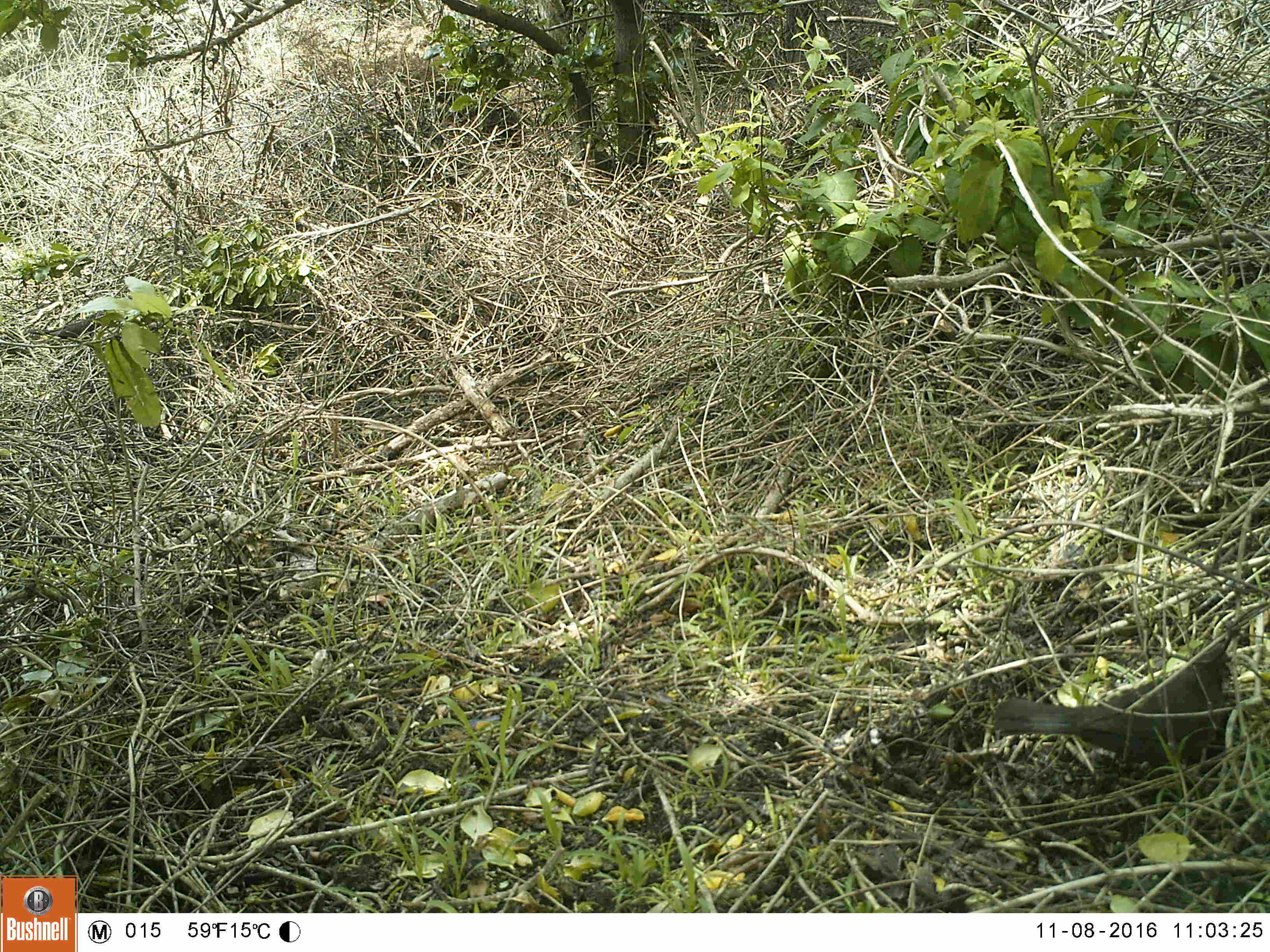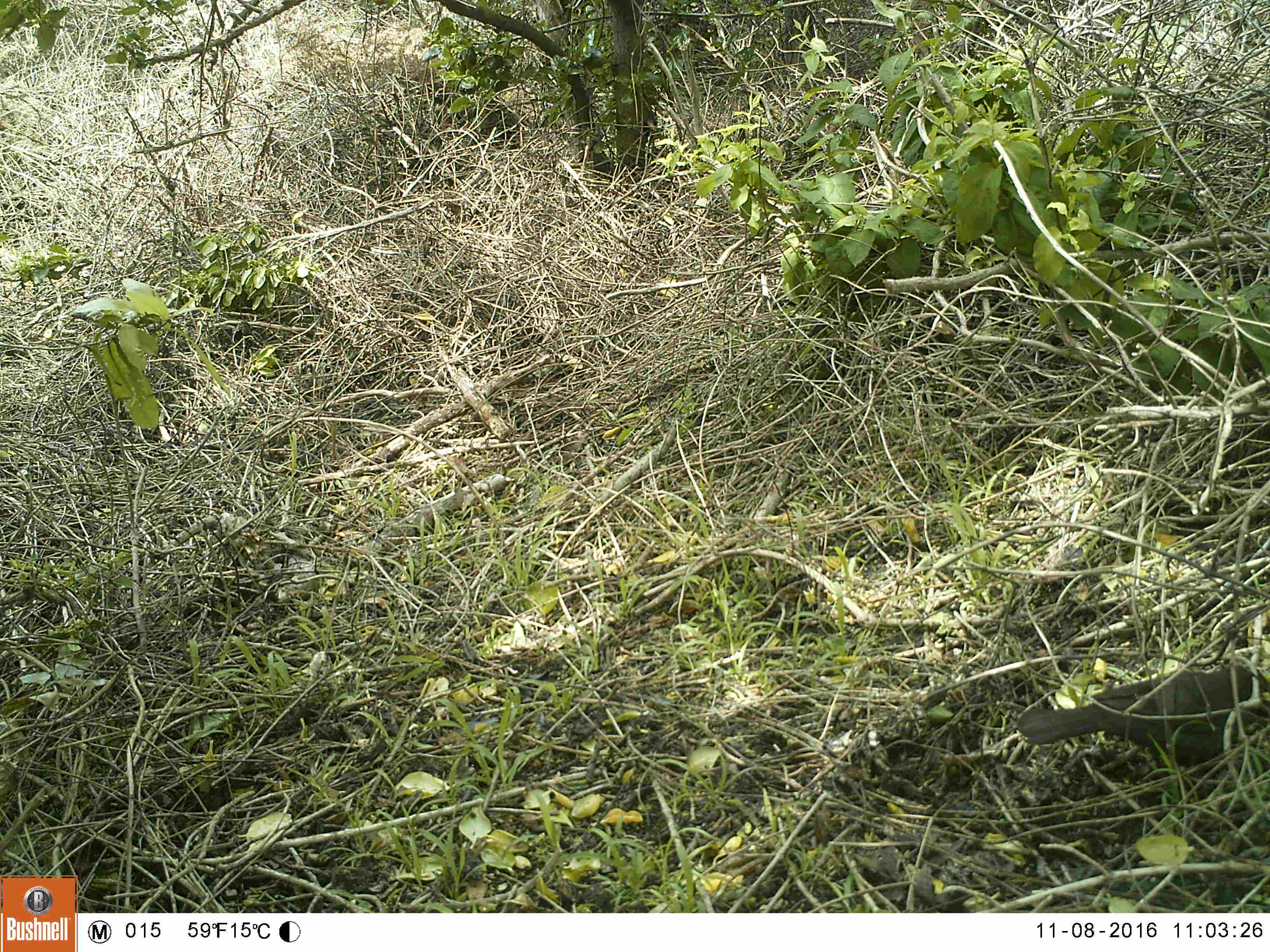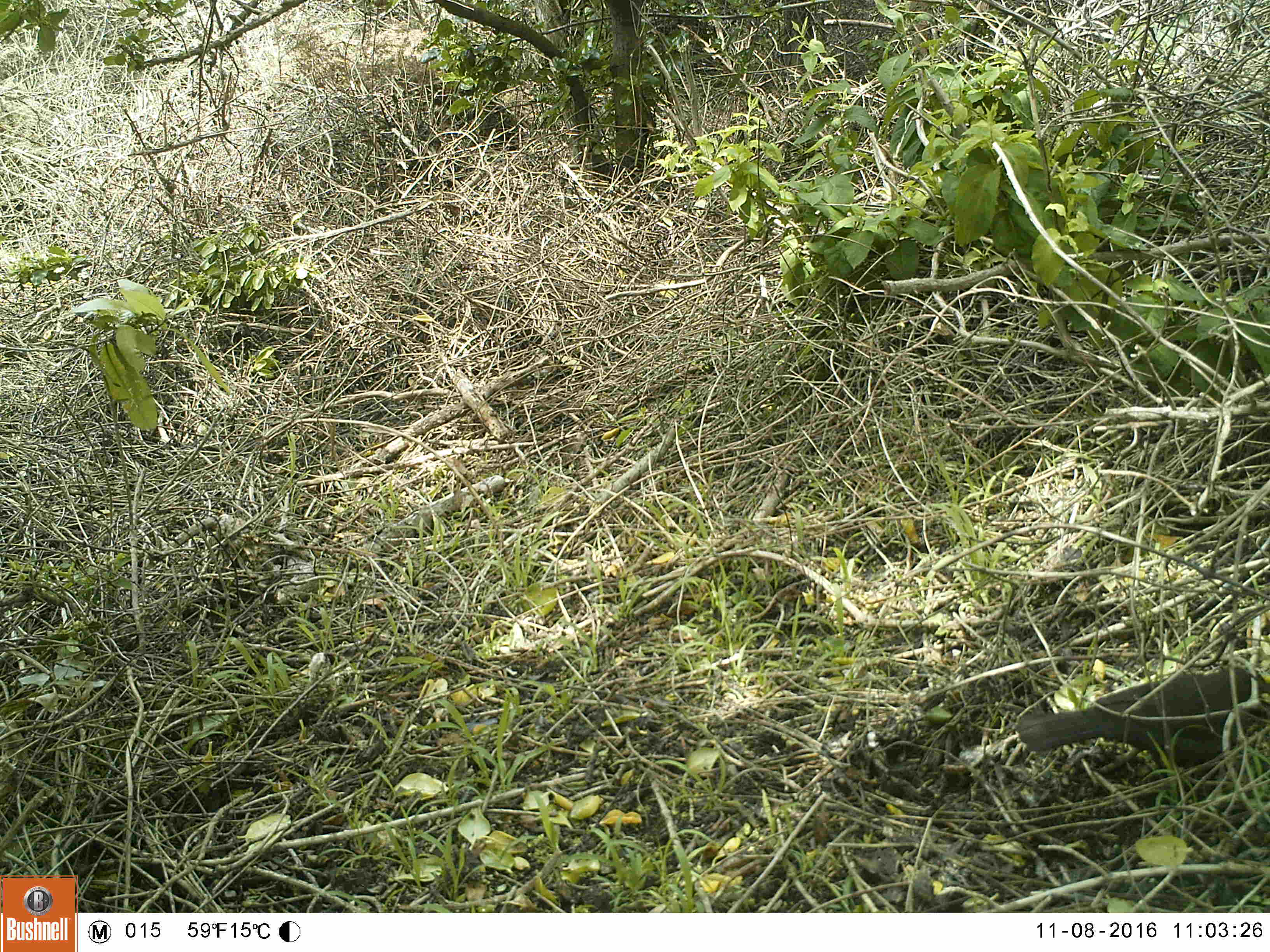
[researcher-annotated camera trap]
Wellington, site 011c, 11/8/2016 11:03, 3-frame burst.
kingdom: Animalia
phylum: Chordata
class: Aves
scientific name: Aves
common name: bird